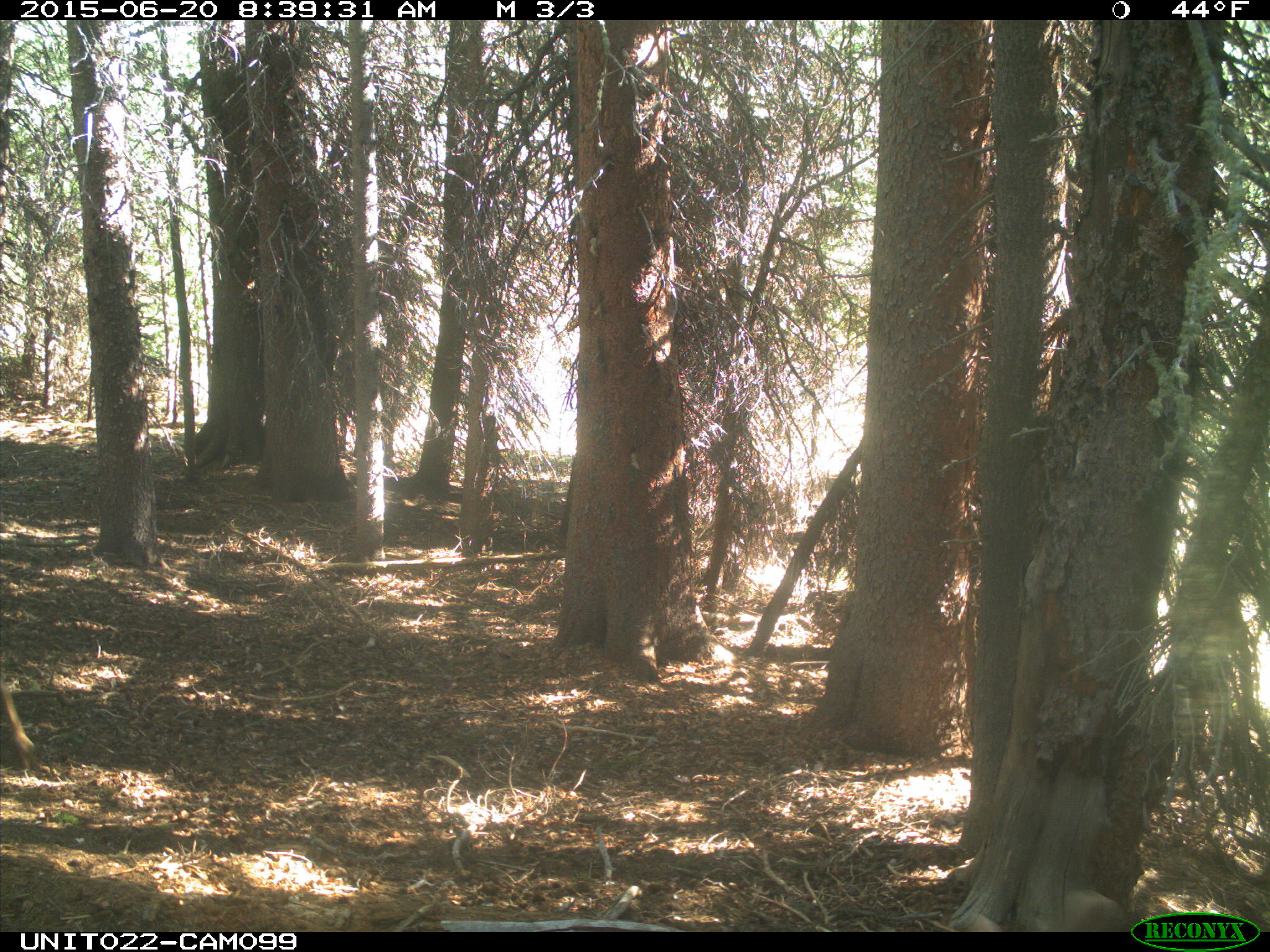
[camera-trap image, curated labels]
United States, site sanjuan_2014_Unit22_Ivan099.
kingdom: Animalia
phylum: Chordata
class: Mammalia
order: Artiodactyla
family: Cervidae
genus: Cervus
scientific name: Cervus elaphus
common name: red deer